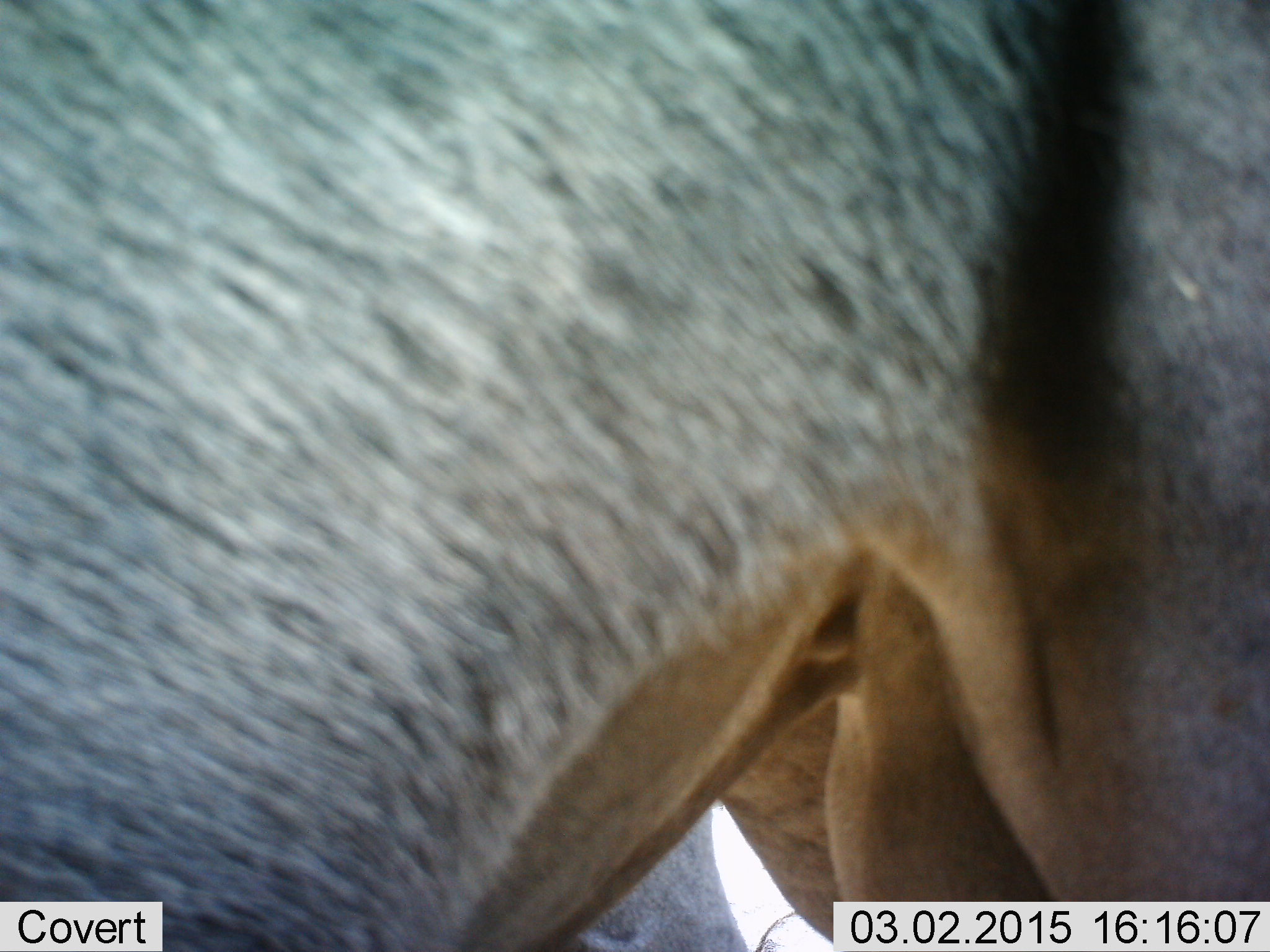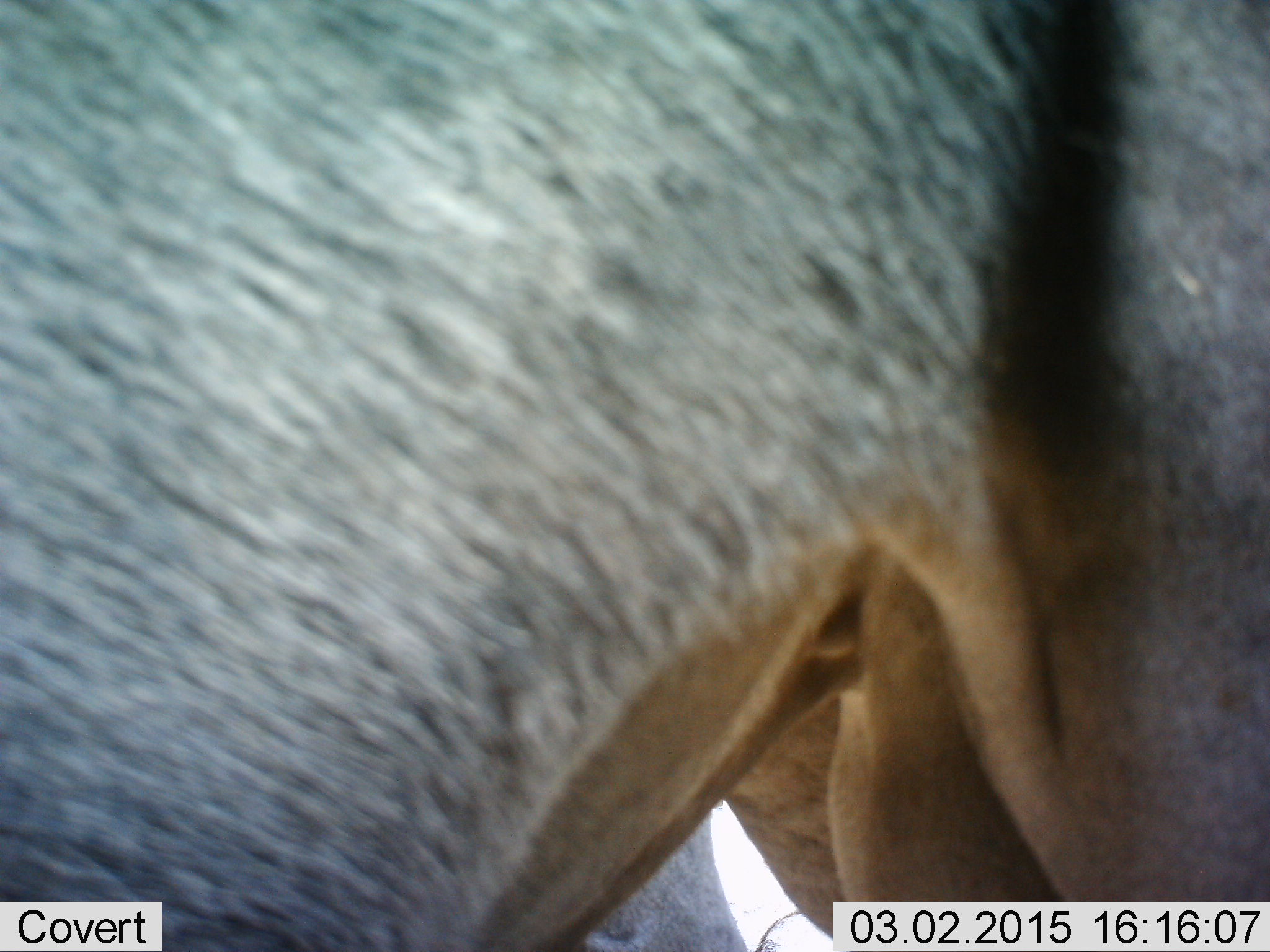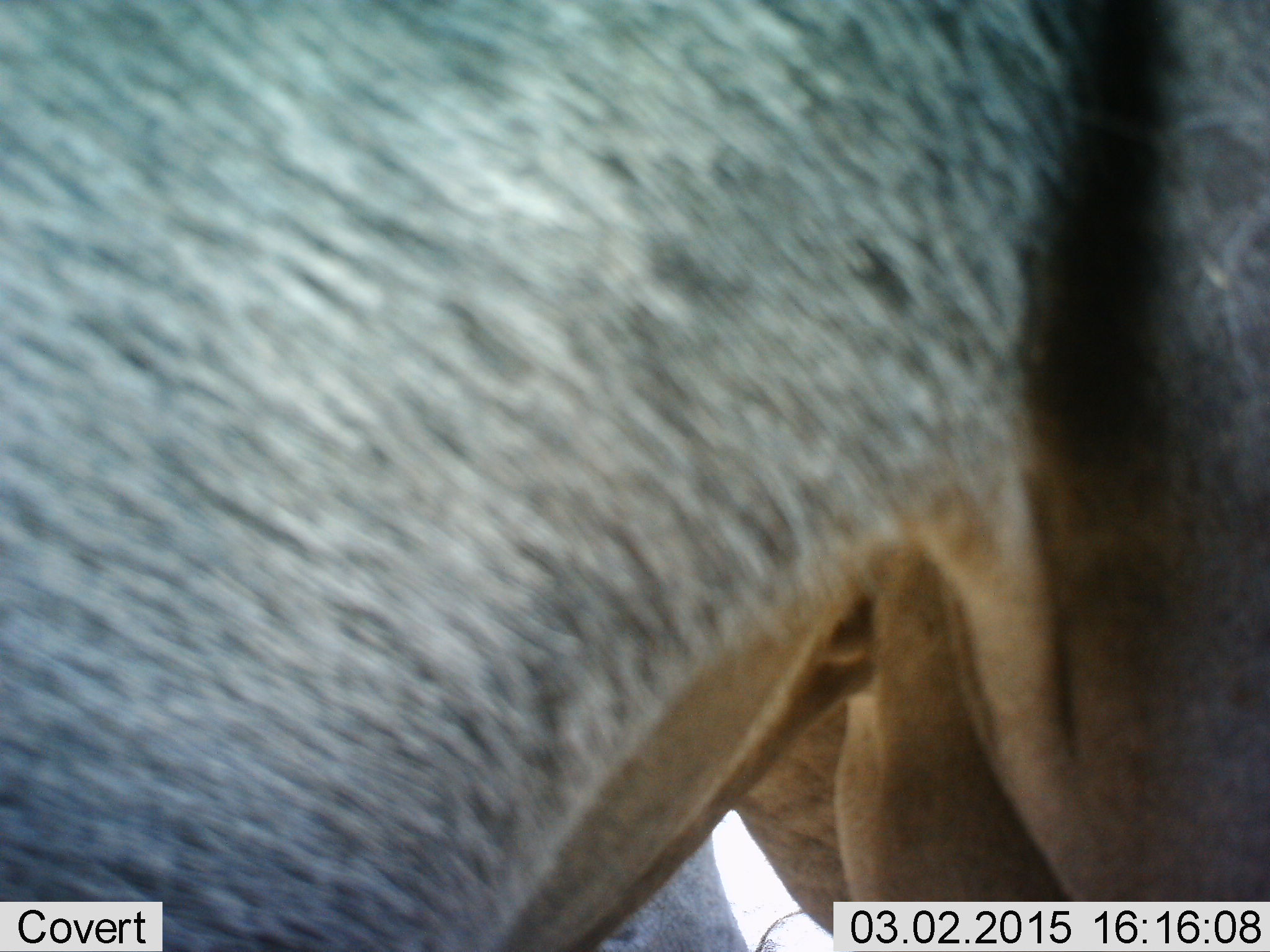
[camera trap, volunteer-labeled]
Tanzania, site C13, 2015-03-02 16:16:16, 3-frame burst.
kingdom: Animalia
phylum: Chordata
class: Mammalia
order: Artiodactyla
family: Bovidae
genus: Connochaetes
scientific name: Connochaetes taurinus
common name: blue wildebeest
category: wildebeest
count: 1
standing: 100%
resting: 0%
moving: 0%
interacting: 0%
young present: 0%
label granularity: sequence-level